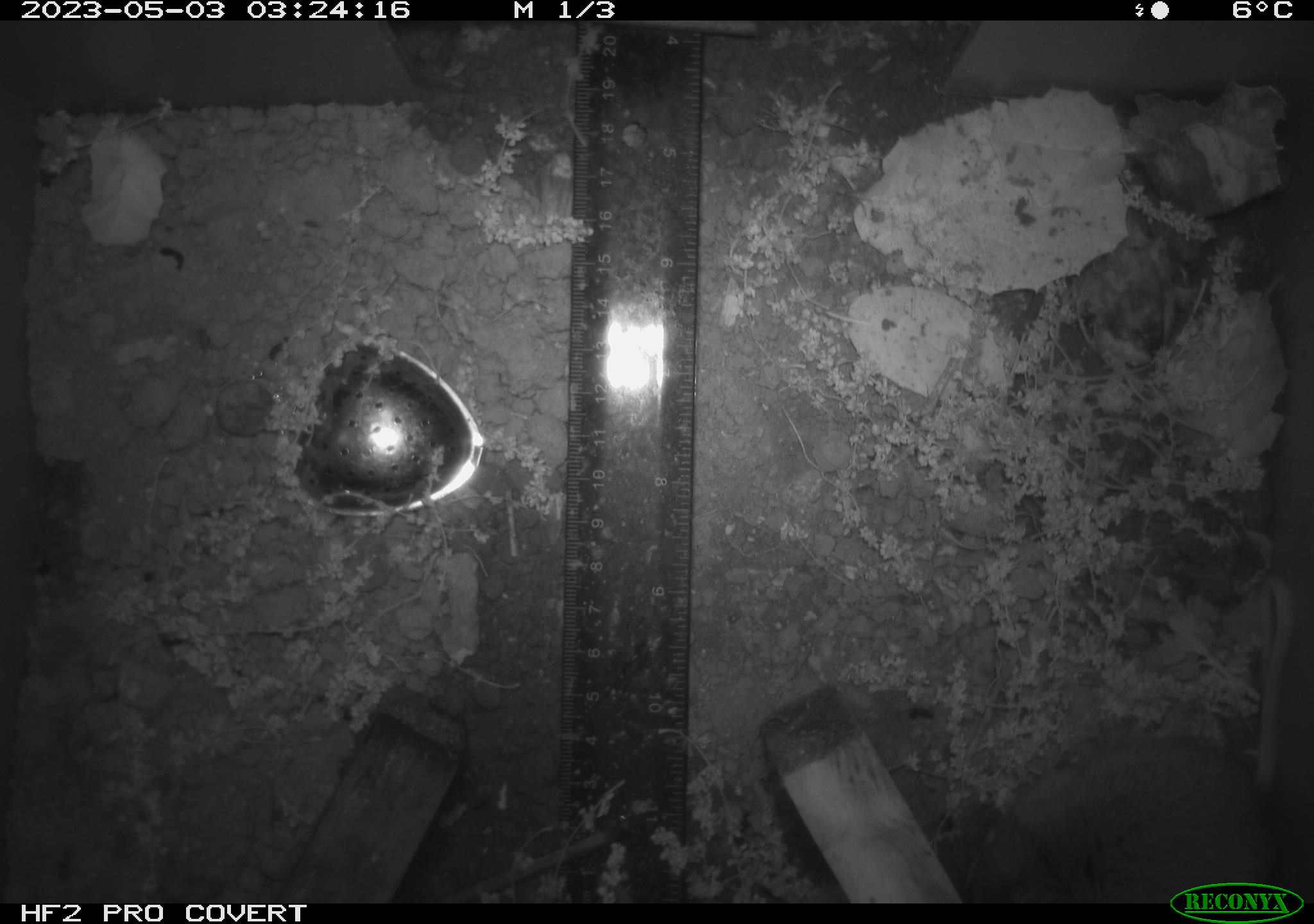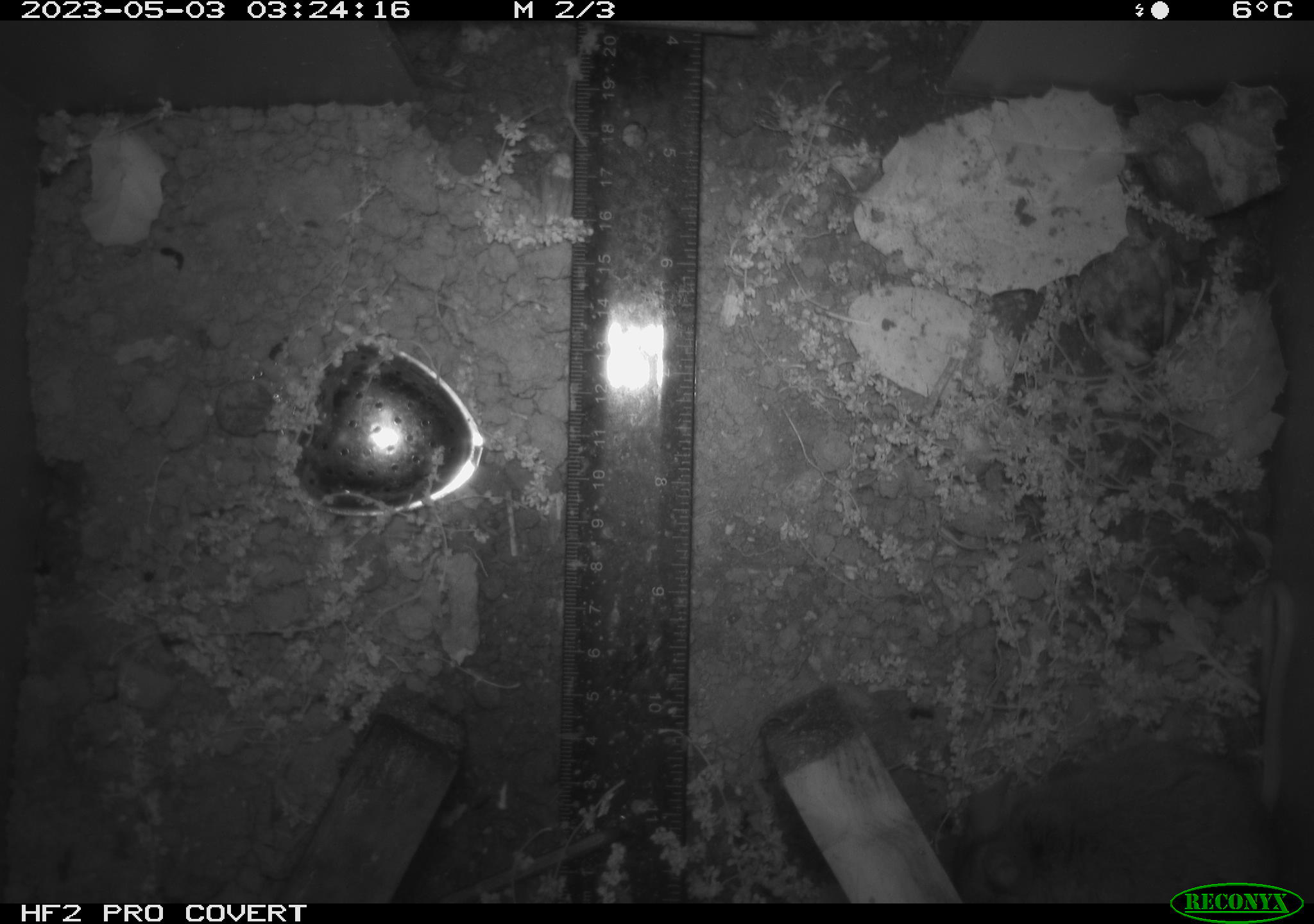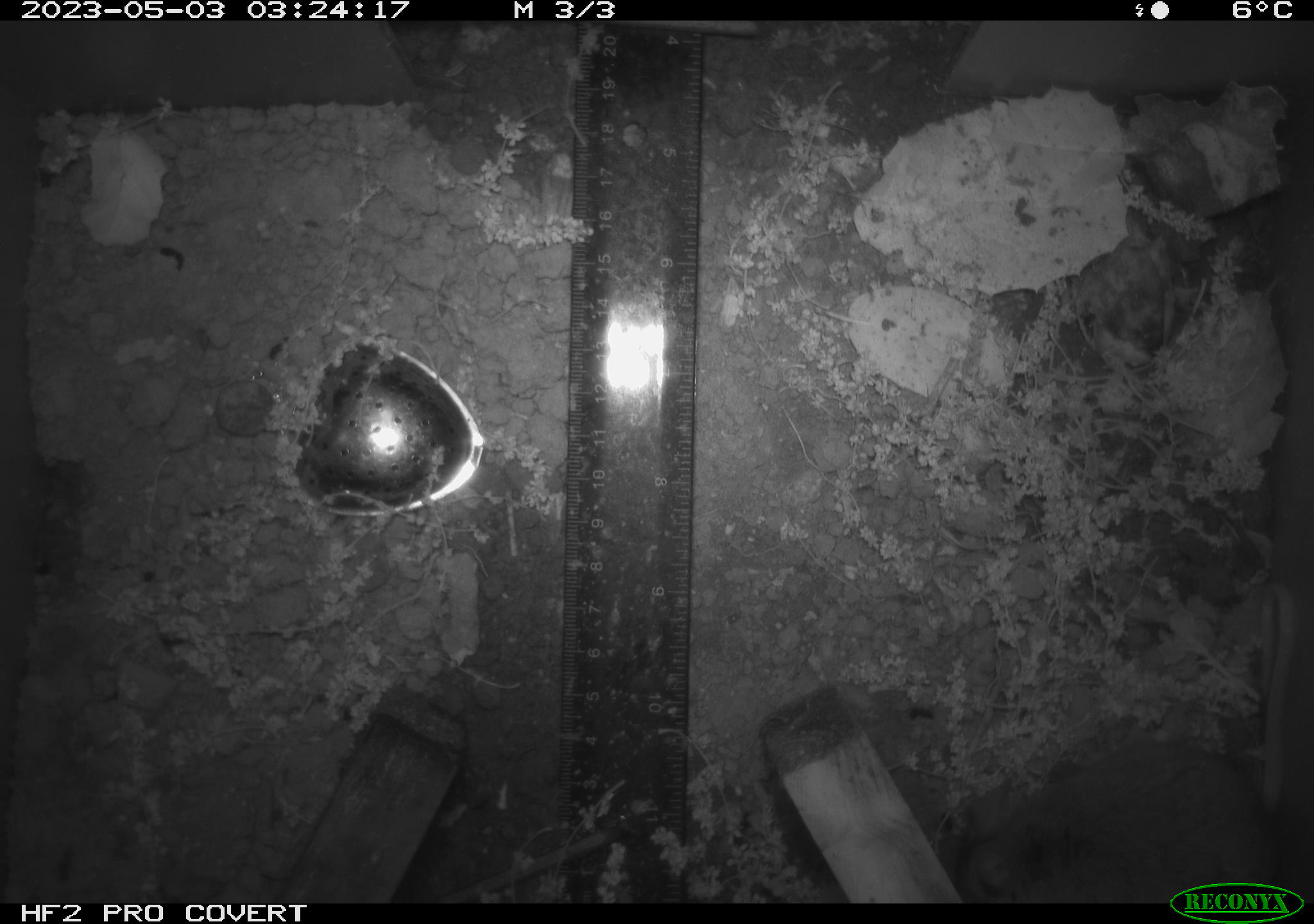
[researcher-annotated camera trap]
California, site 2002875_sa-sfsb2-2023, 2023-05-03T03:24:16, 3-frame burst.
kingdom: Animalia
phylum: Chordata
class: Mammalia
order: Rodentia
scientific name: Rodentia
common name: mouse species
Mouse species (Rodentia).